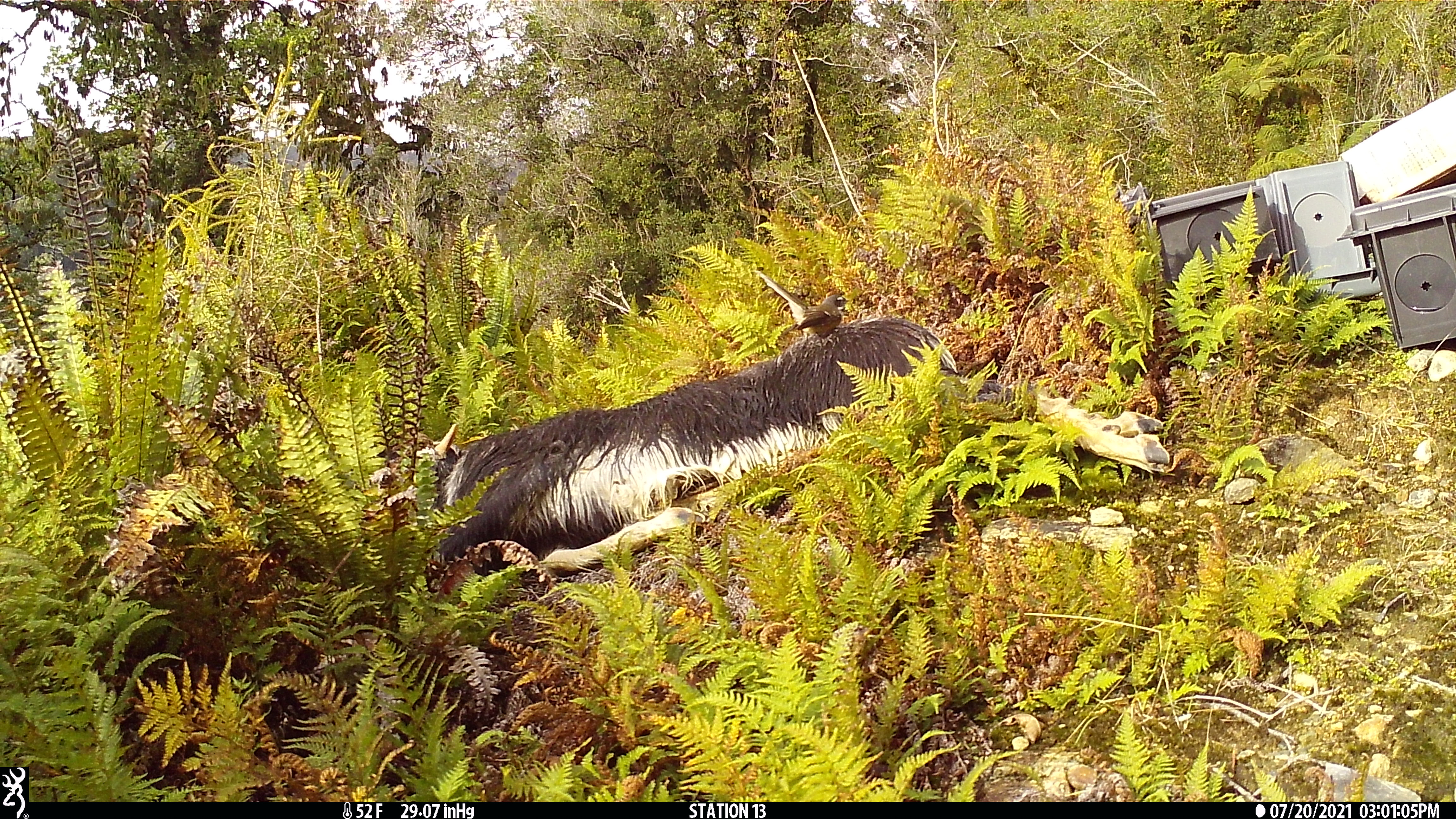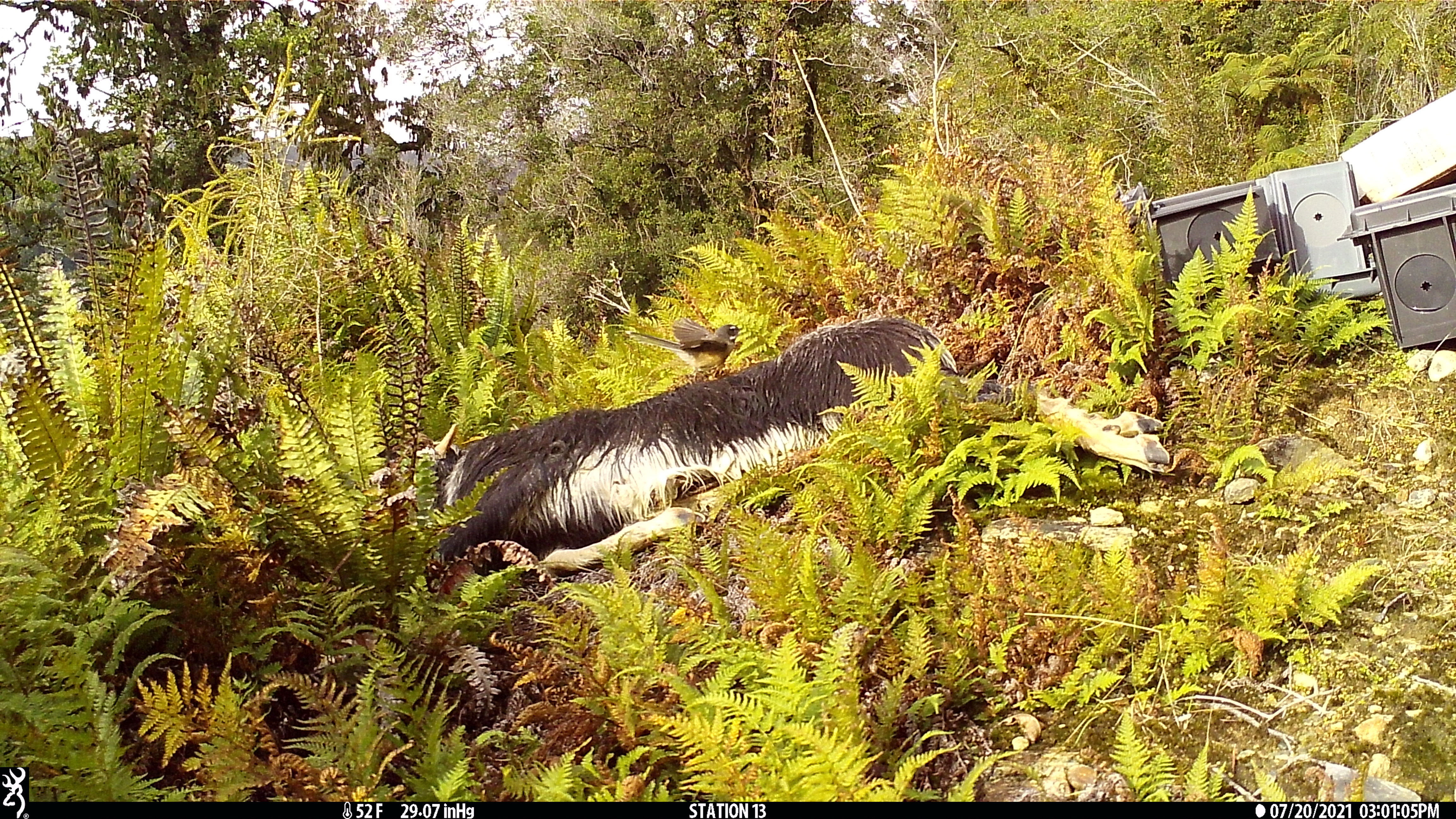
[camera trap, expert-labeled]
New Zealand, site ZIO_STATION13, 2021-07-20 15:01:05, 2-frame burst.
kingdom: Animalia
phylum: Chordata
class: Aves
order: Passeriformes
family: Rhipiduridae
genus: Rhipidura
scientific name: Rhipidura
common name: fantails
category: fantail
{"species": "fantail (fantails) (Rhipidura)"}